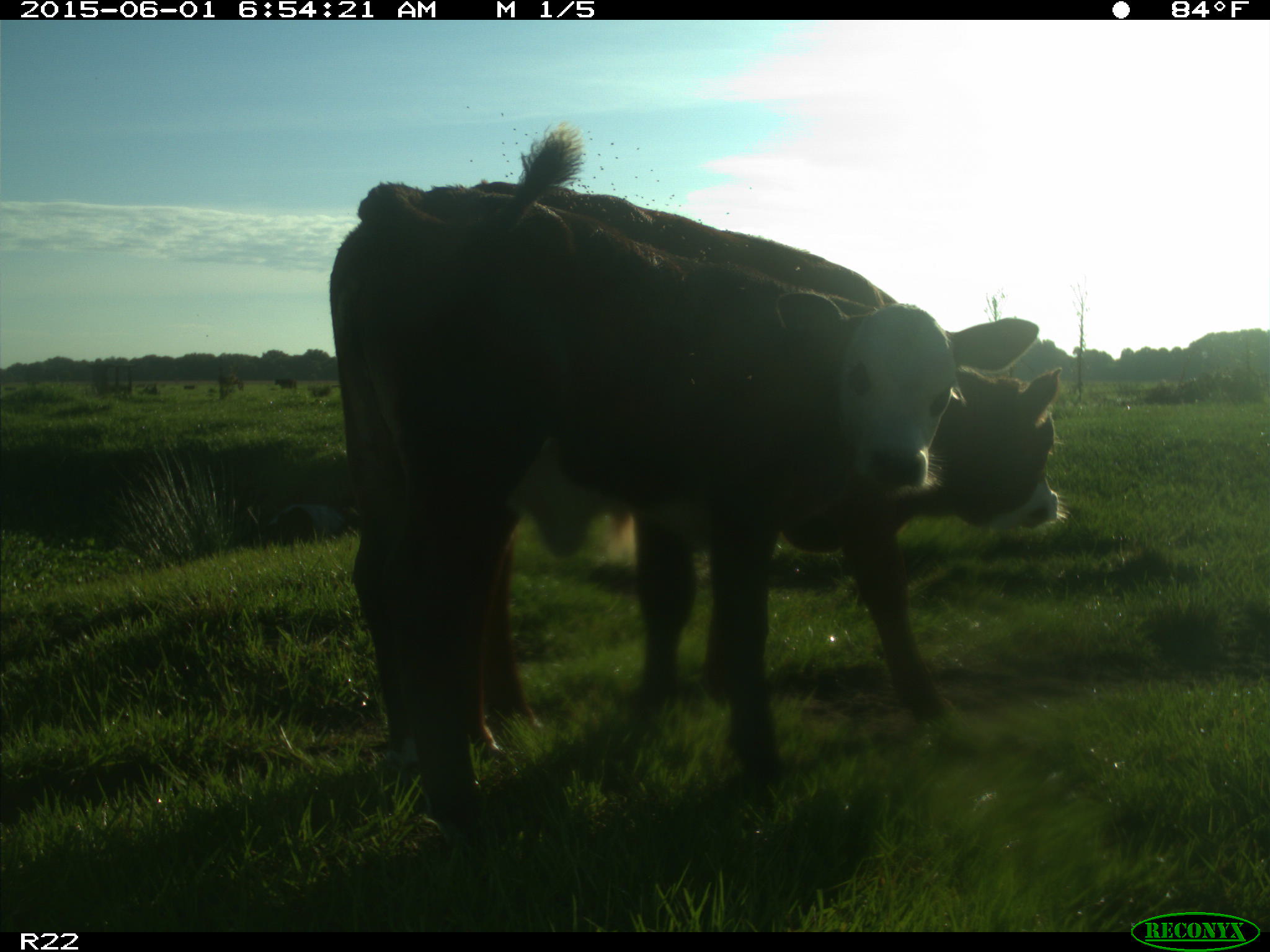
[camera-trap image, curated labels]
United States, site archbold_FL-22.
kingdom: Animalia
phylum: Chordata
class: Mammalia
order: Artiodactyla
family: Bovidae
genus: Bos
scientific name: Bos taurus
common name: domestic cow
Bos taurus (domestic cow).